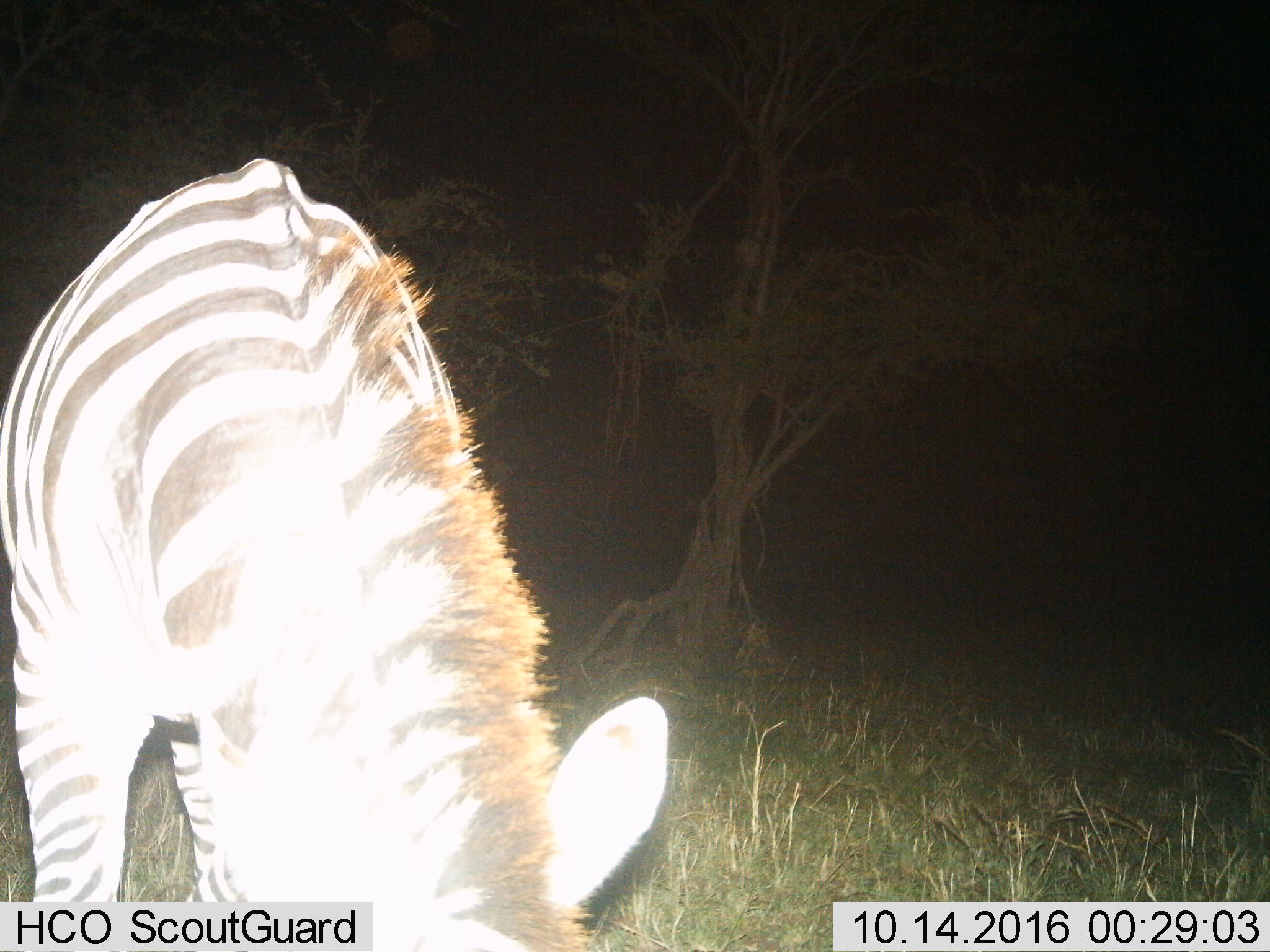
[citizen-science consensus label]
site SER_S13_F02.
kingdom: Animalia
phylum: Chordata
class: Mammalia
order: Perissodactyla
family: Equidae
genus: Equus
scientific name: Equus quagga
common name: plains zebra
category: zebraplains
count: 1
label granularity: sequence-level